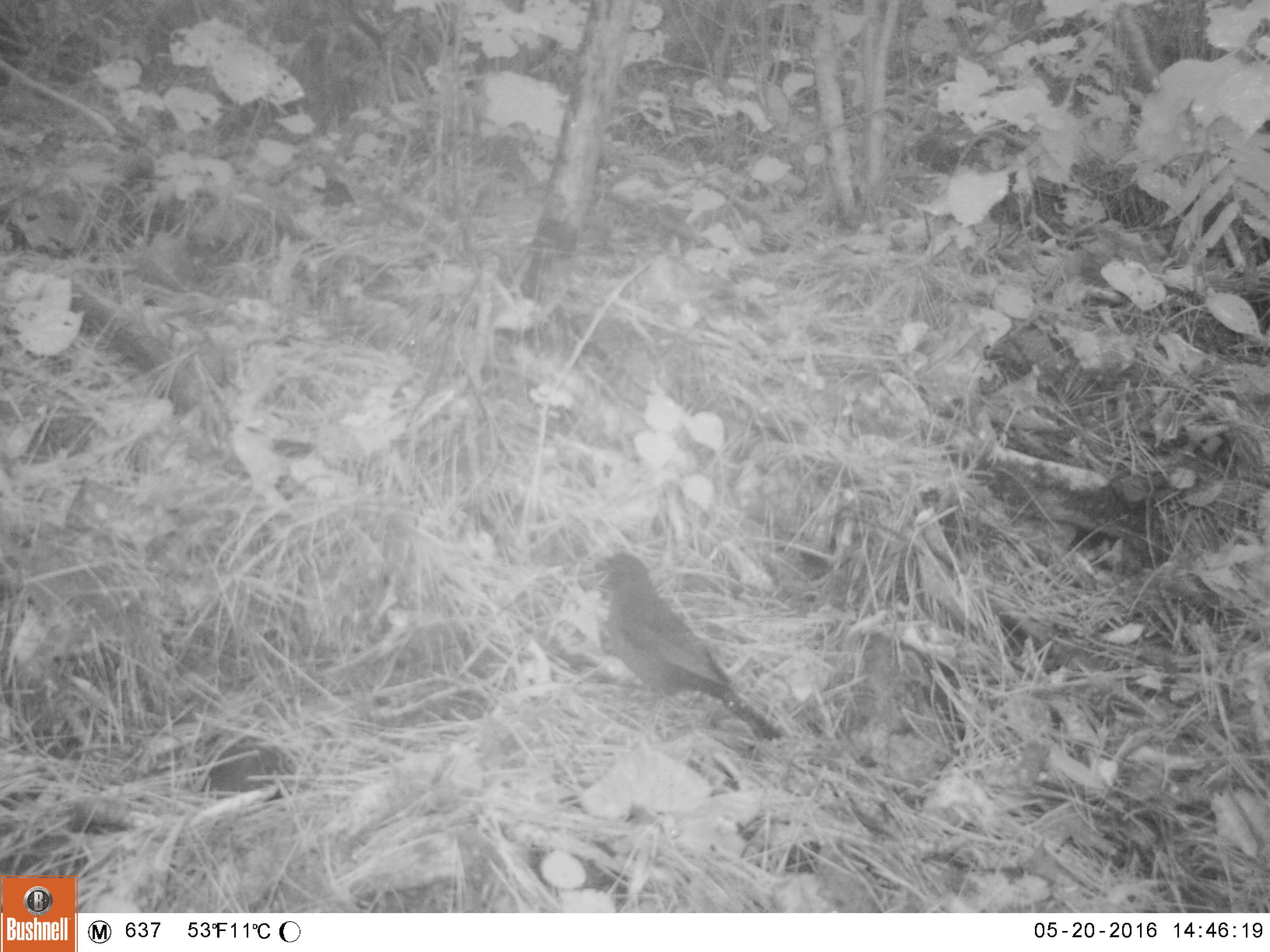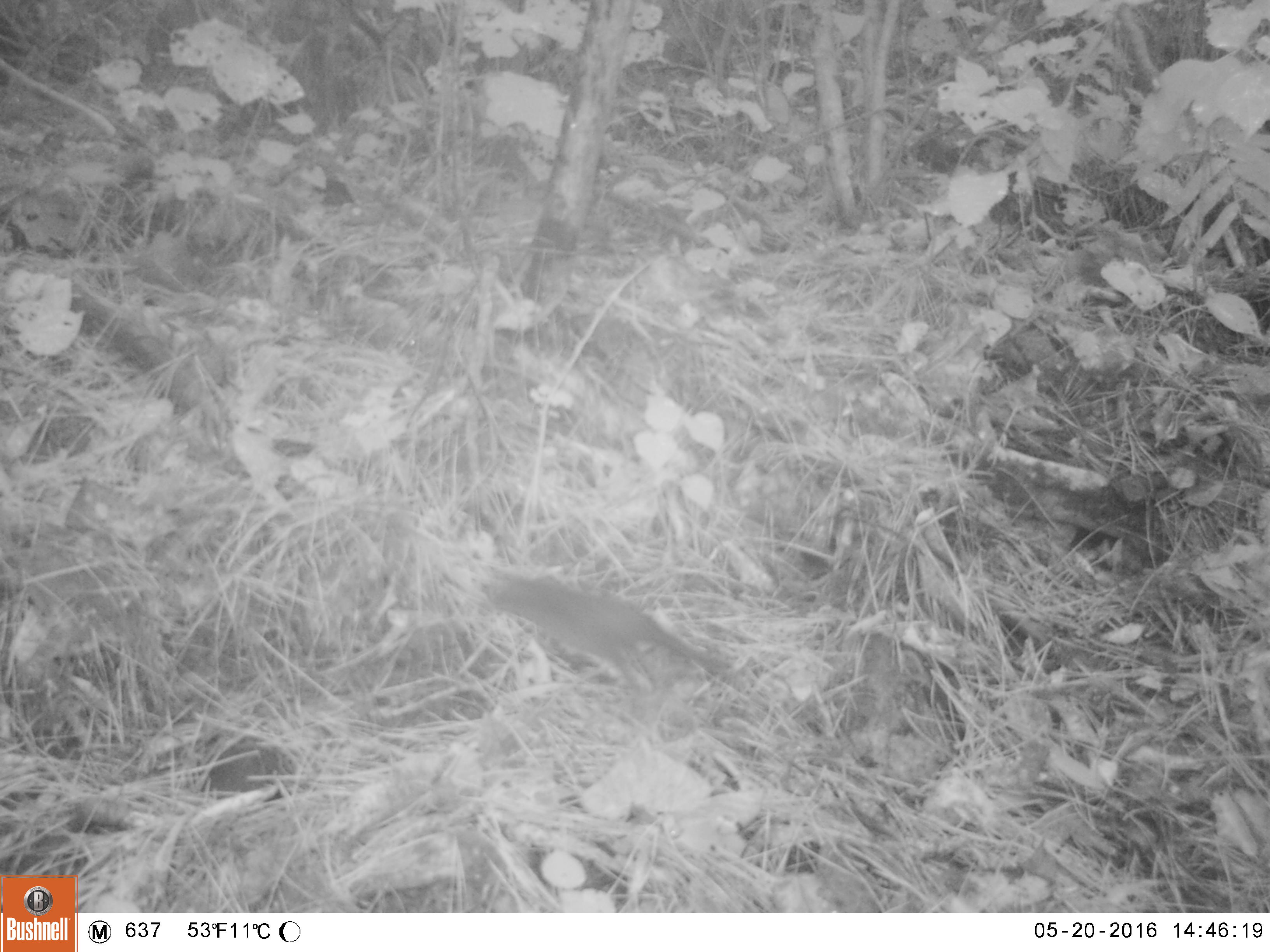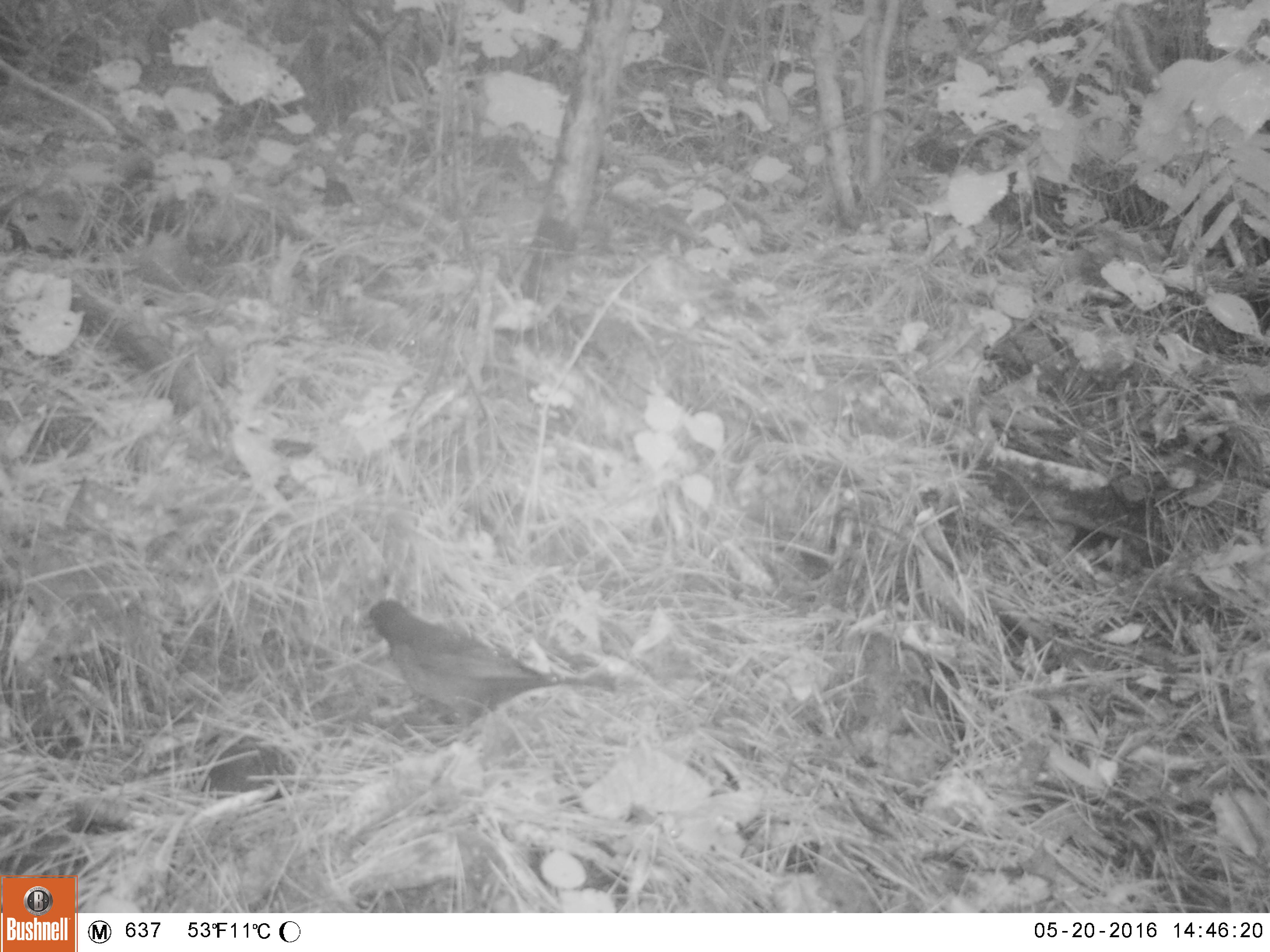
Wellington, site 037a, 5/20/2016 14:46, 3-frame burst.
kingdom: Animalia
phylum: Chordata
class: Aves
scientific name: Aves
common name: bird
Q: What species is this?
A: Bird (Aves).